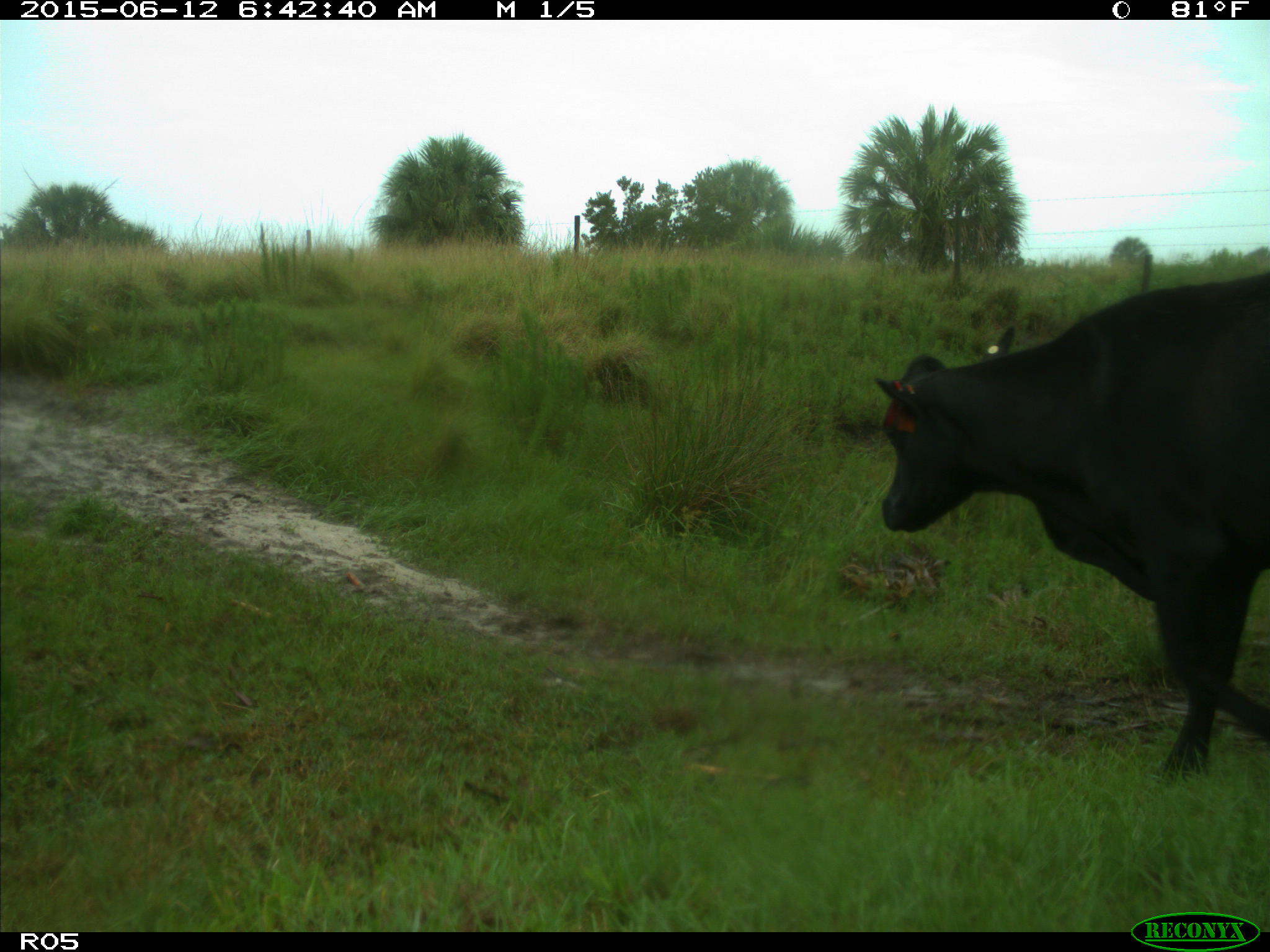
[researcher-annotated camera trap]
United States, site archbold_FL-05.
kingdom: Animalia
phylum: Chordata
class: Mammalia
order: Artiodactyla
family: Bovidae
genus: Bos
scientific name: Bos taurus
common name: domestic cow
Bos taurus (domestic cow).